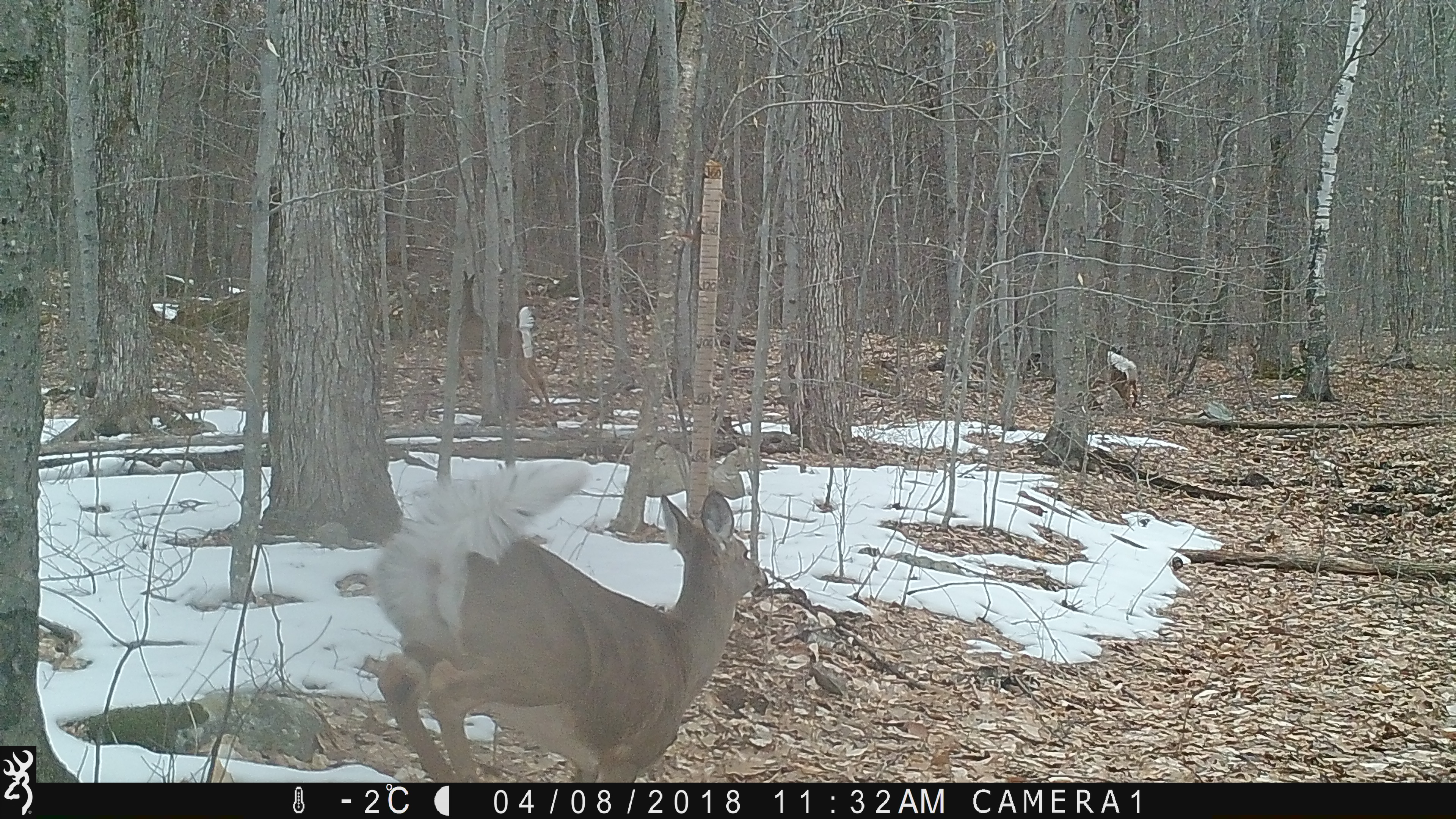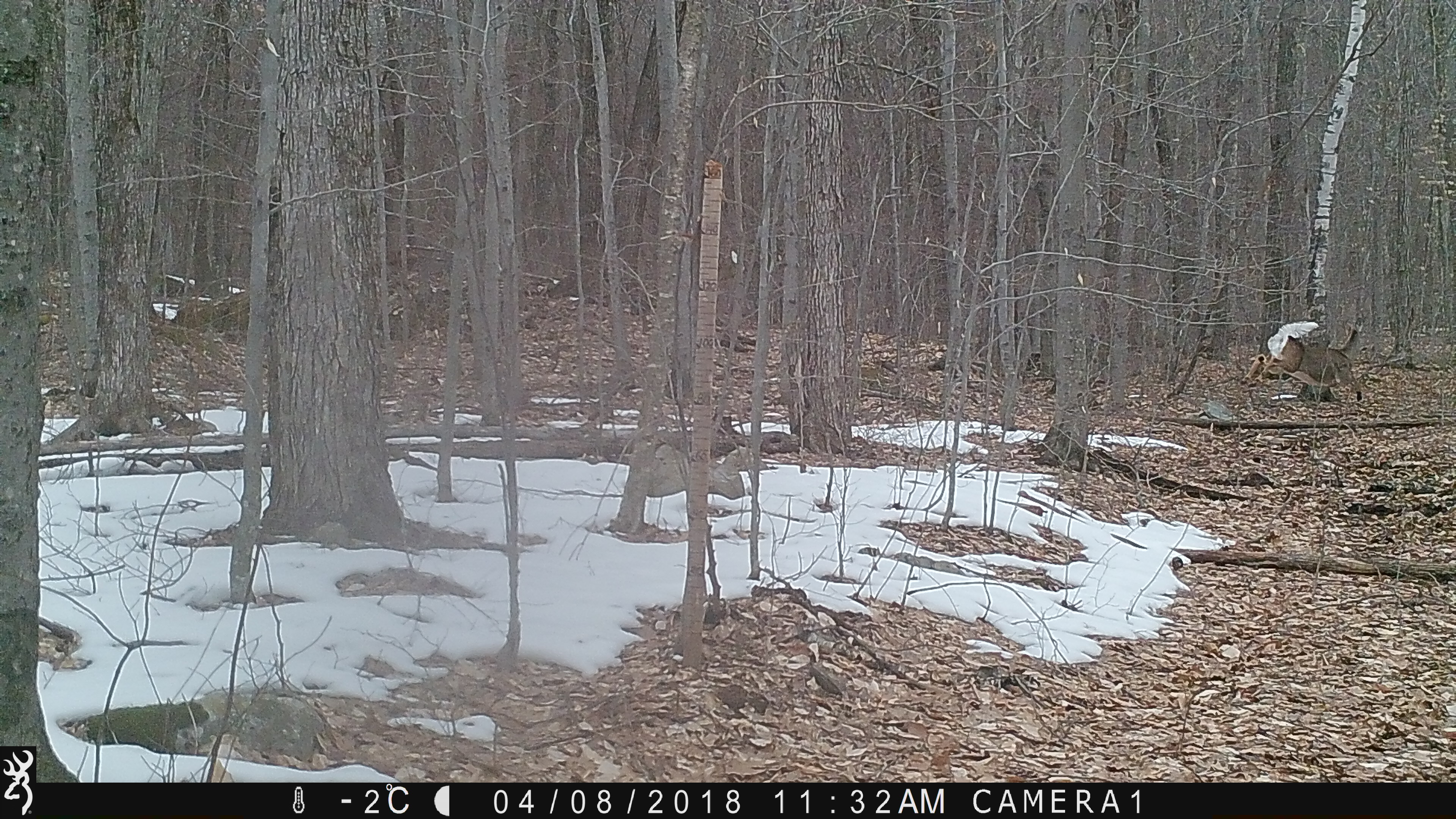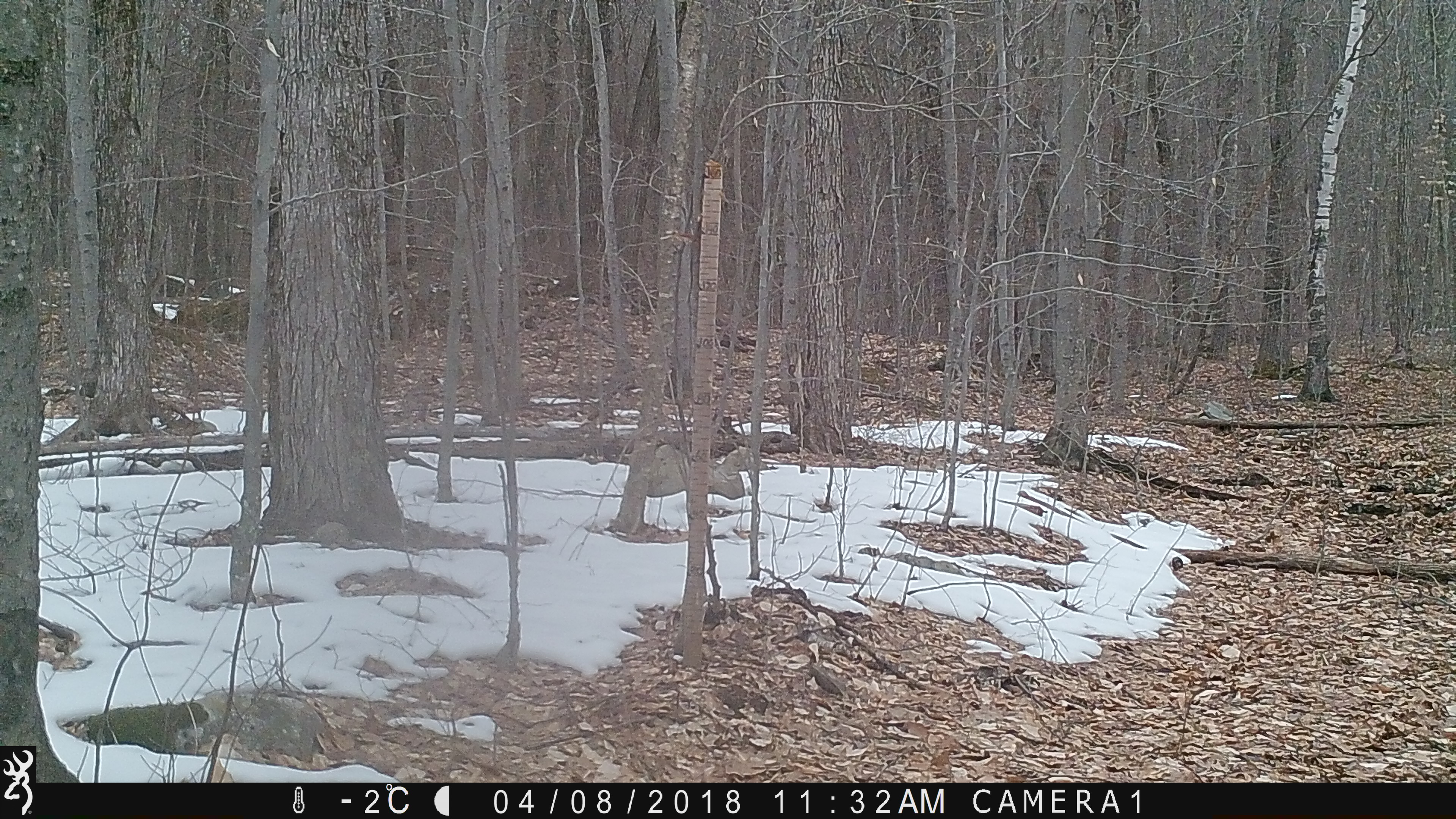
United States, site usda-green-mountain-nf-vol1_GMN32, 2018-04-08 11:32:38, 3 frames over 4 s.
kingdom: Animalia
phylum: Chordata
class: Mammalia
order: Artiodactyla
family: Cervidae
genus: Odocoileus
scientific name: Odocoileus virginianus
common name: white-tailed deer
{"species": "white-tailed deer (Odocoileus virginianus)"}